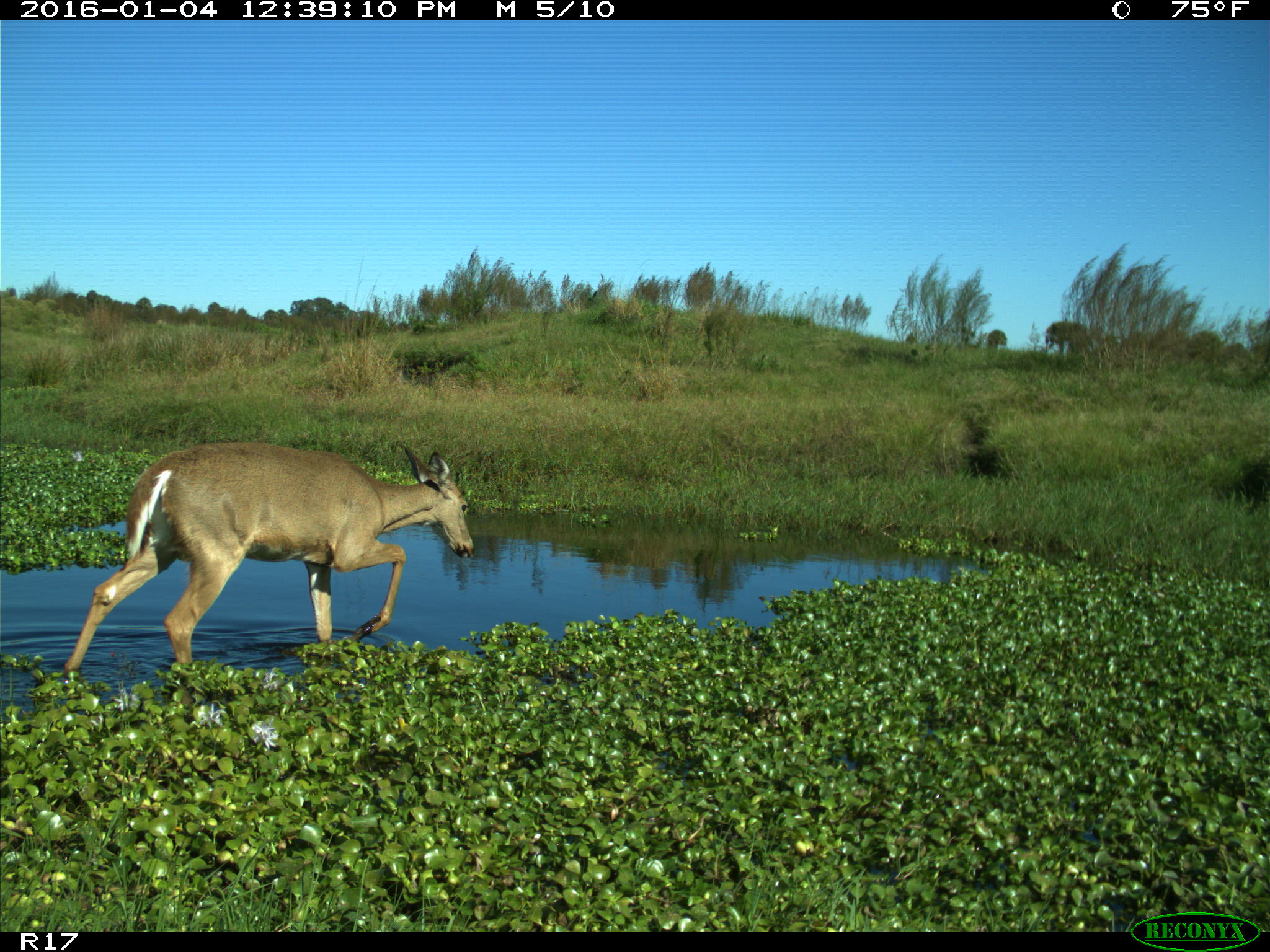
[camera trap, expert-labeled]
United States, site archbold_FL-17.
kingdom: Animalia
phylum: Chordata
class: Mammalia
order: Artiodactyla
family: Cervidae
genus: Odocoileus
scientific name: Odocoileus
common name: deer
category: unidentified deer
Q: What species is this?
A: Unidentified deer (deer) (Odocoileus).